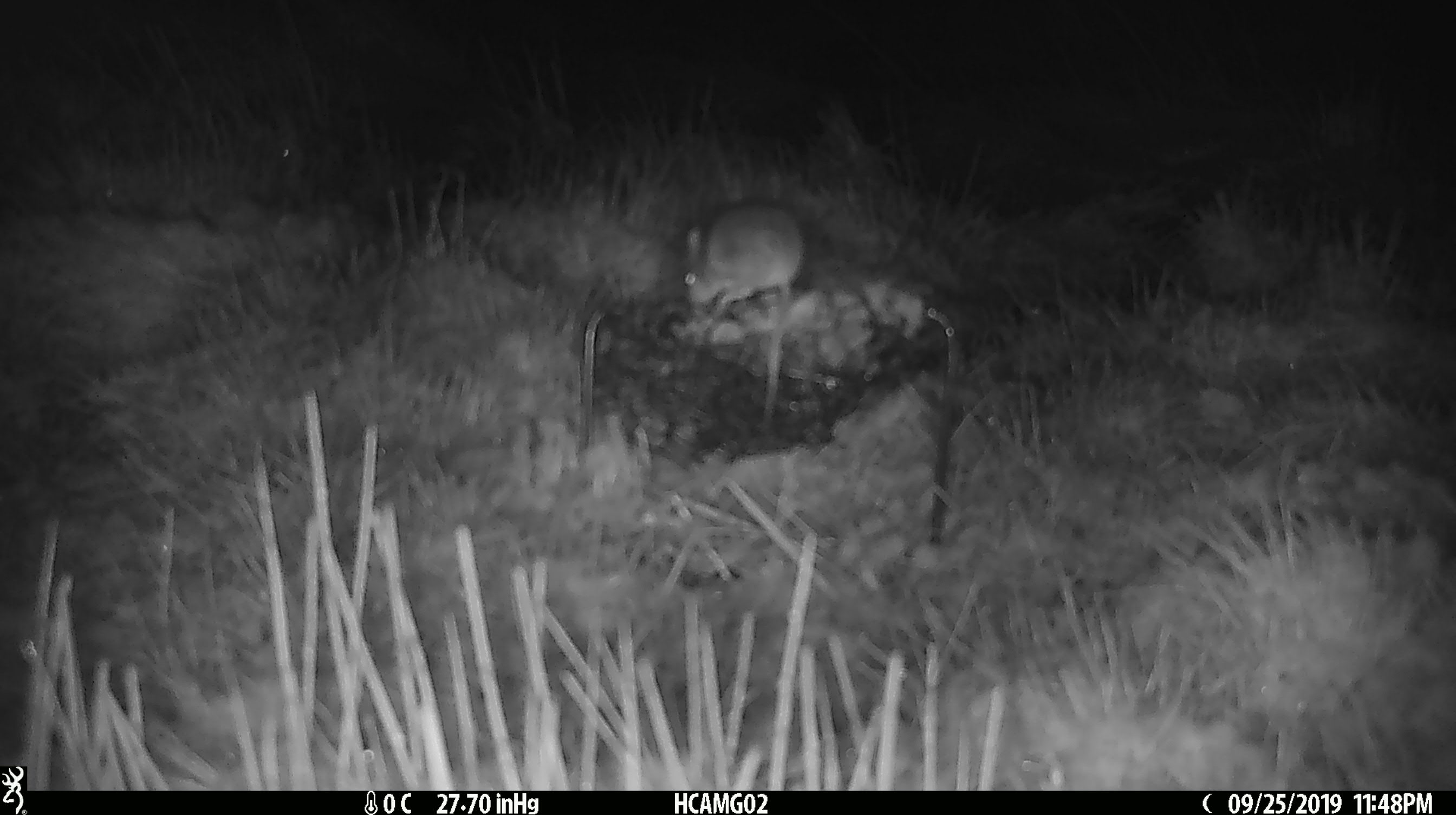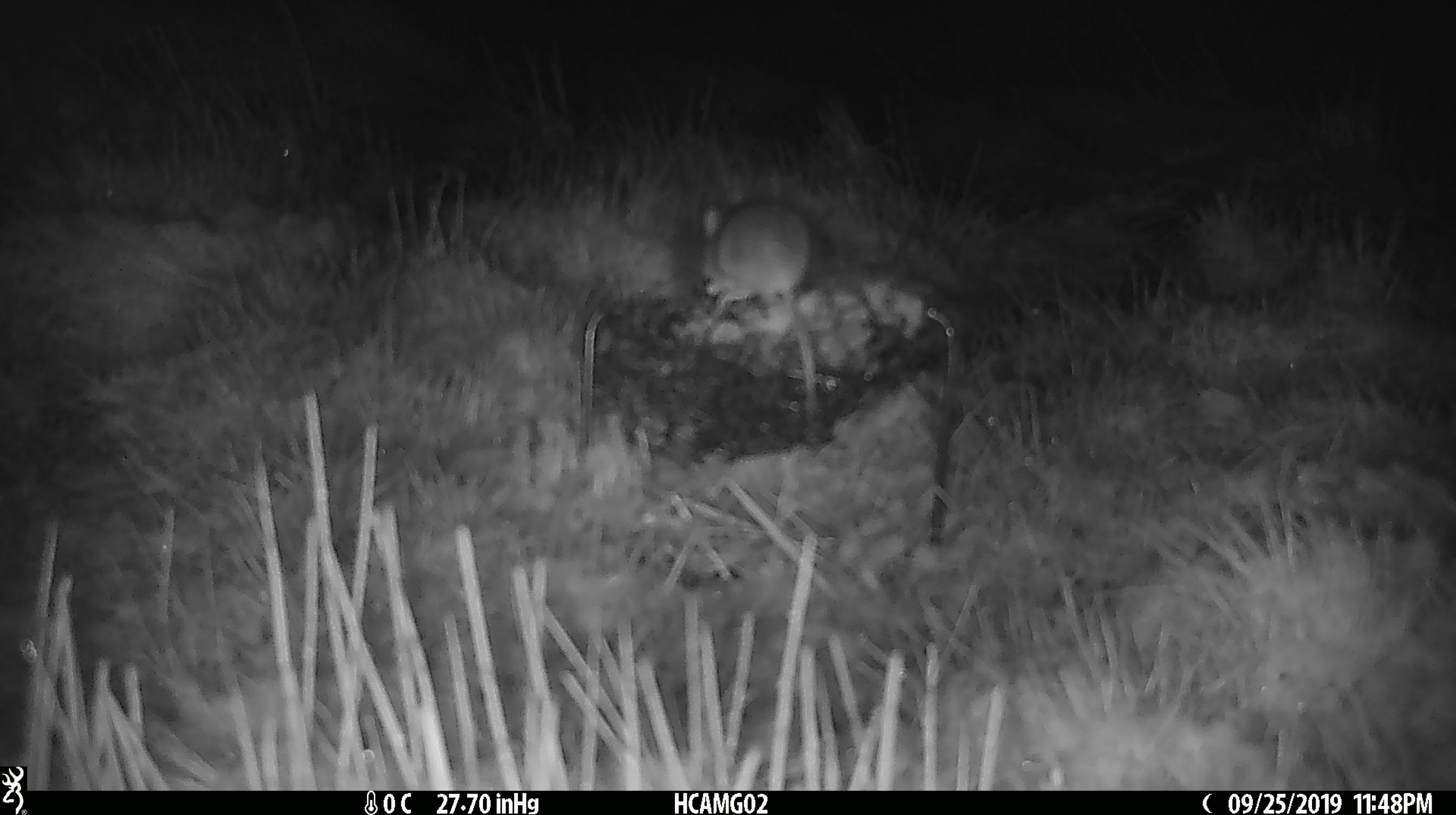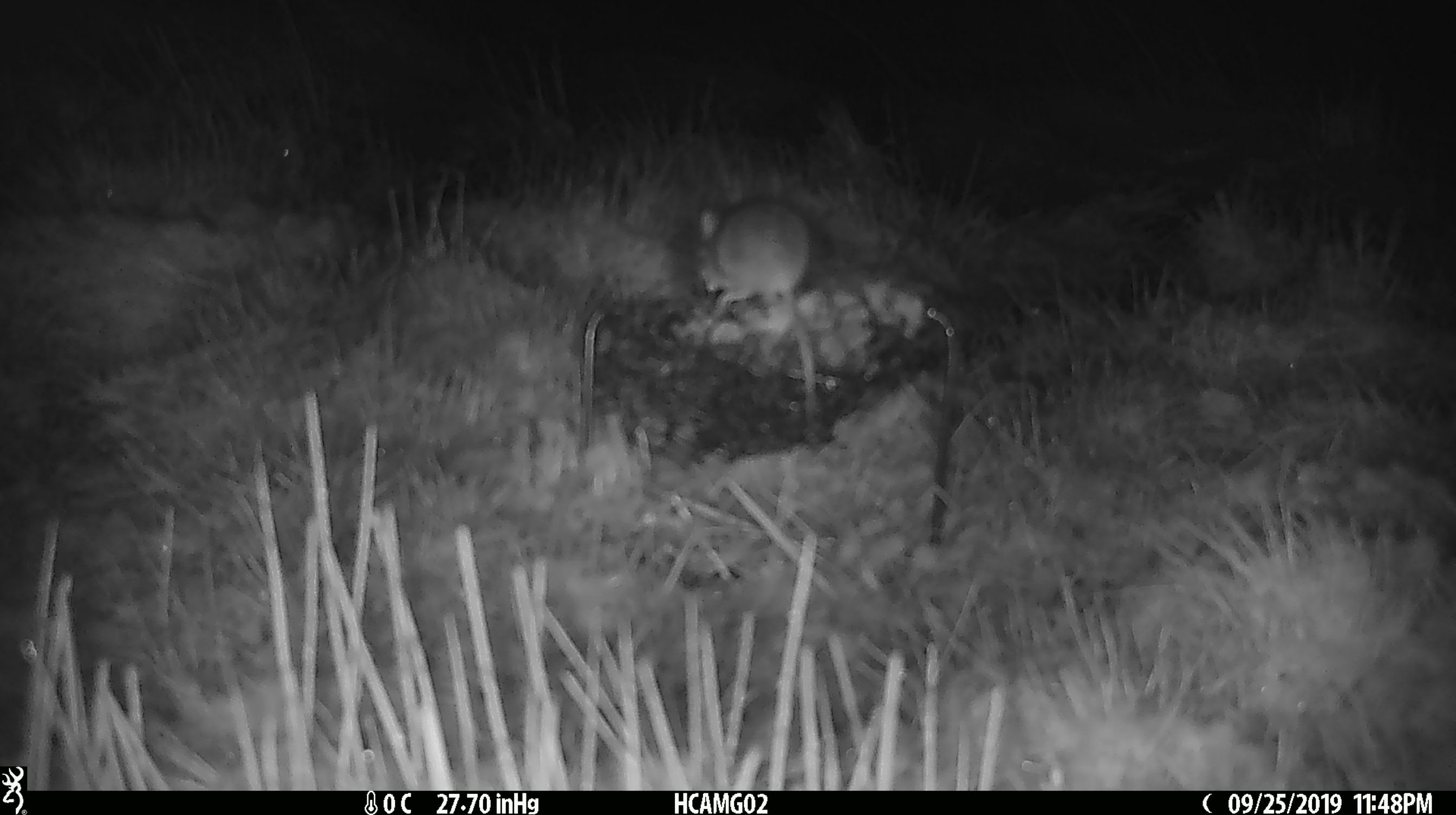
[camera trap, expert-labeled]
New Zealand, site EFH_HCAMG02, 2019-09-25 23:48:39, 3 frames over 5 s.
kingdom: Animalia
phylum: Chordata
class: Mammalia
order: Rodentia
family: Muridae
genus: Mus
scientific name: Mus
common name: mouse